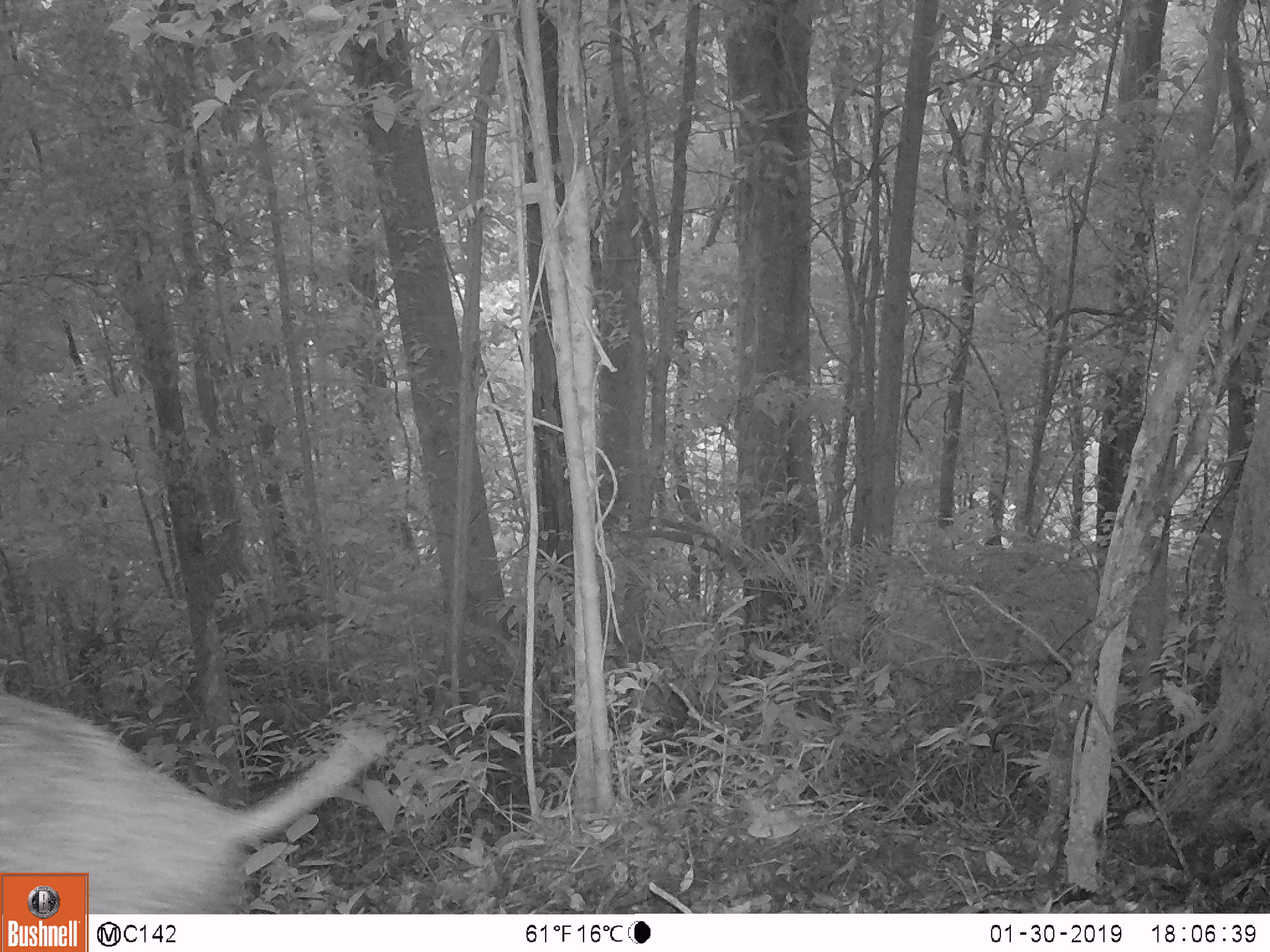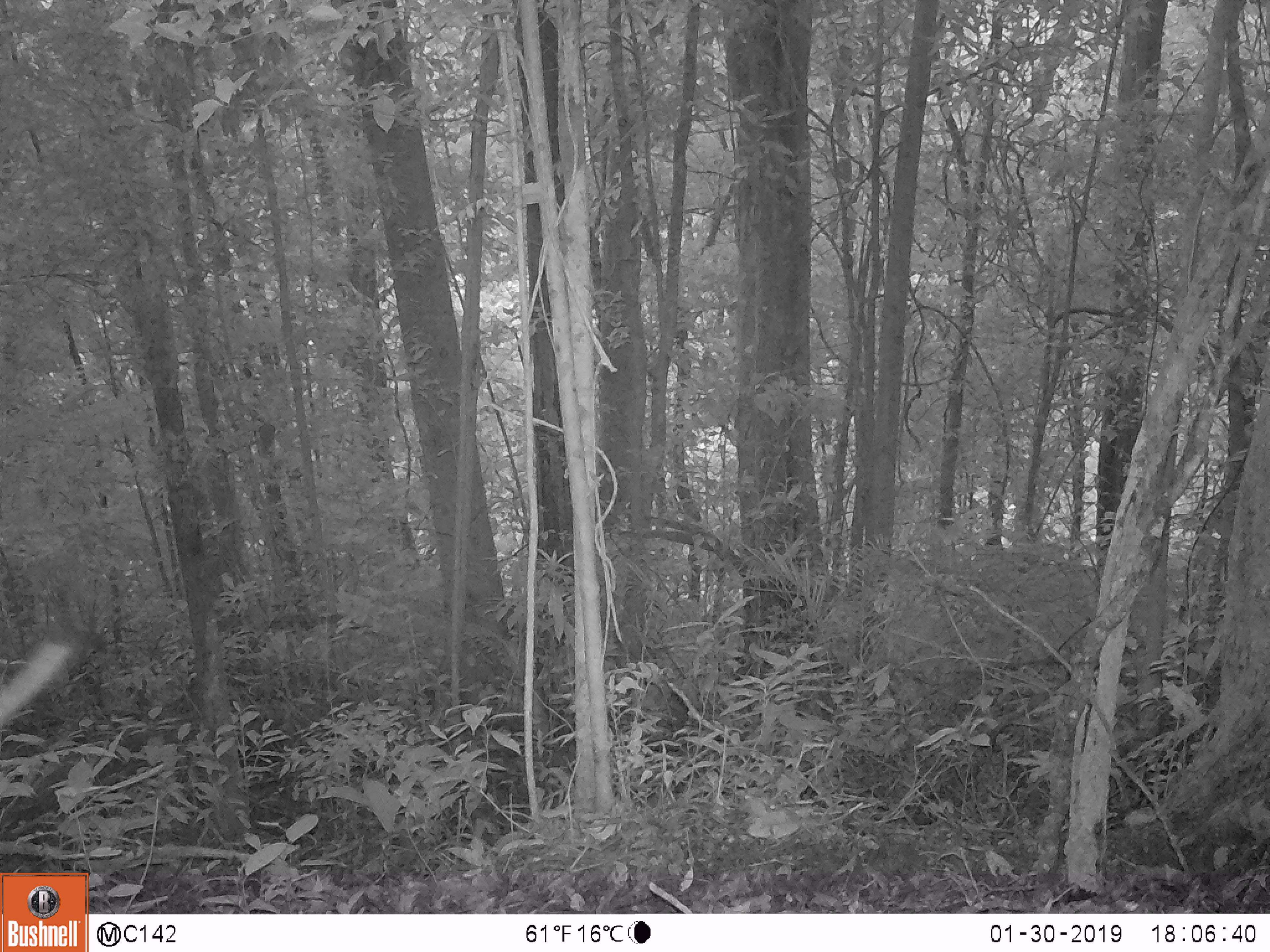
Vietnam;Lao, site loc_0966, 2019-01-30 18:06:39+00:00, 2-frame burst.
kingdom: Animalia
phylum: Chordata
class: Mammalia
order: Artiodactyla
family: Suidae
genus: Sus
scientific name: Sus scrofa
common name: eurasian wild pig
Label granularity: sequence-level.